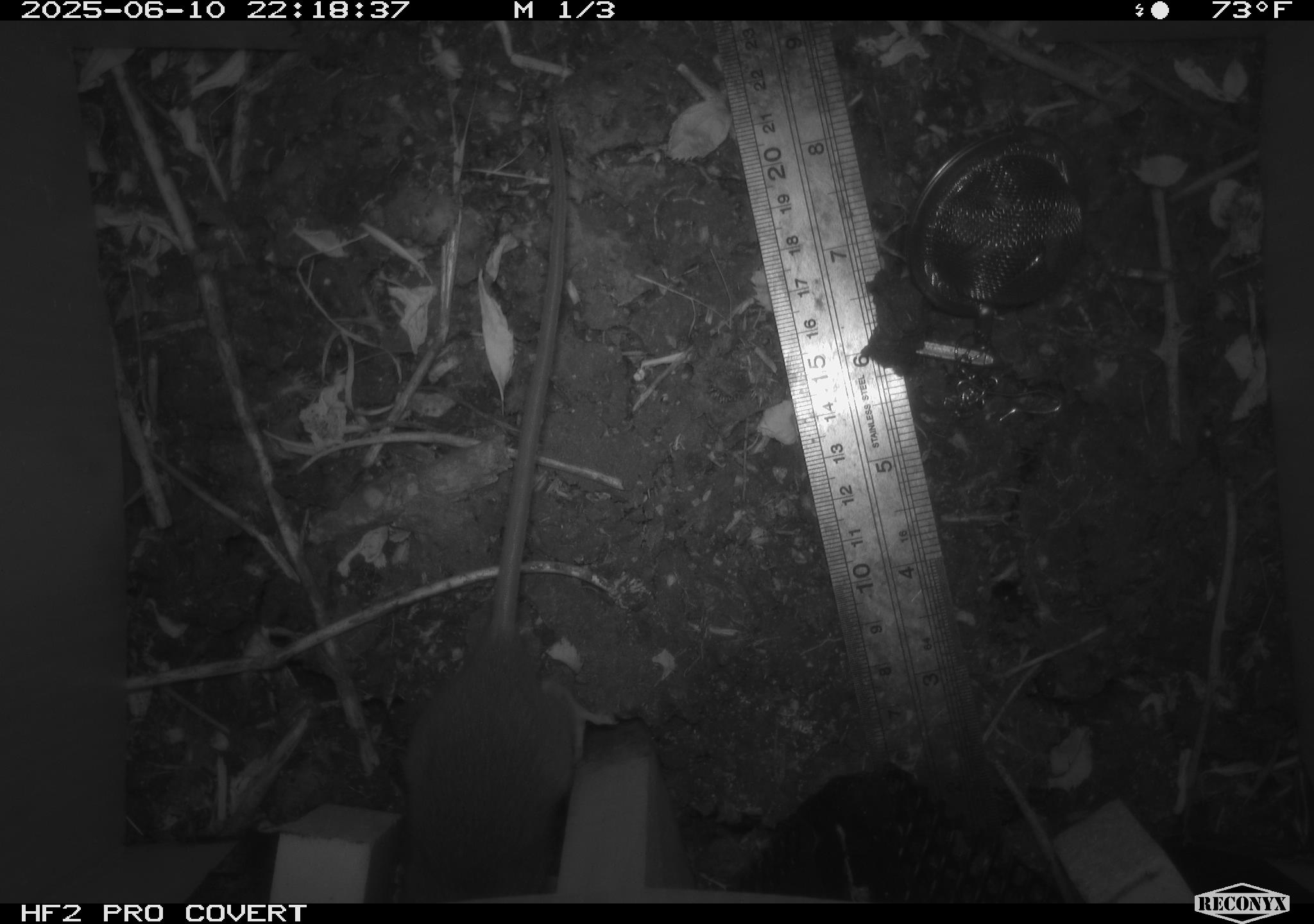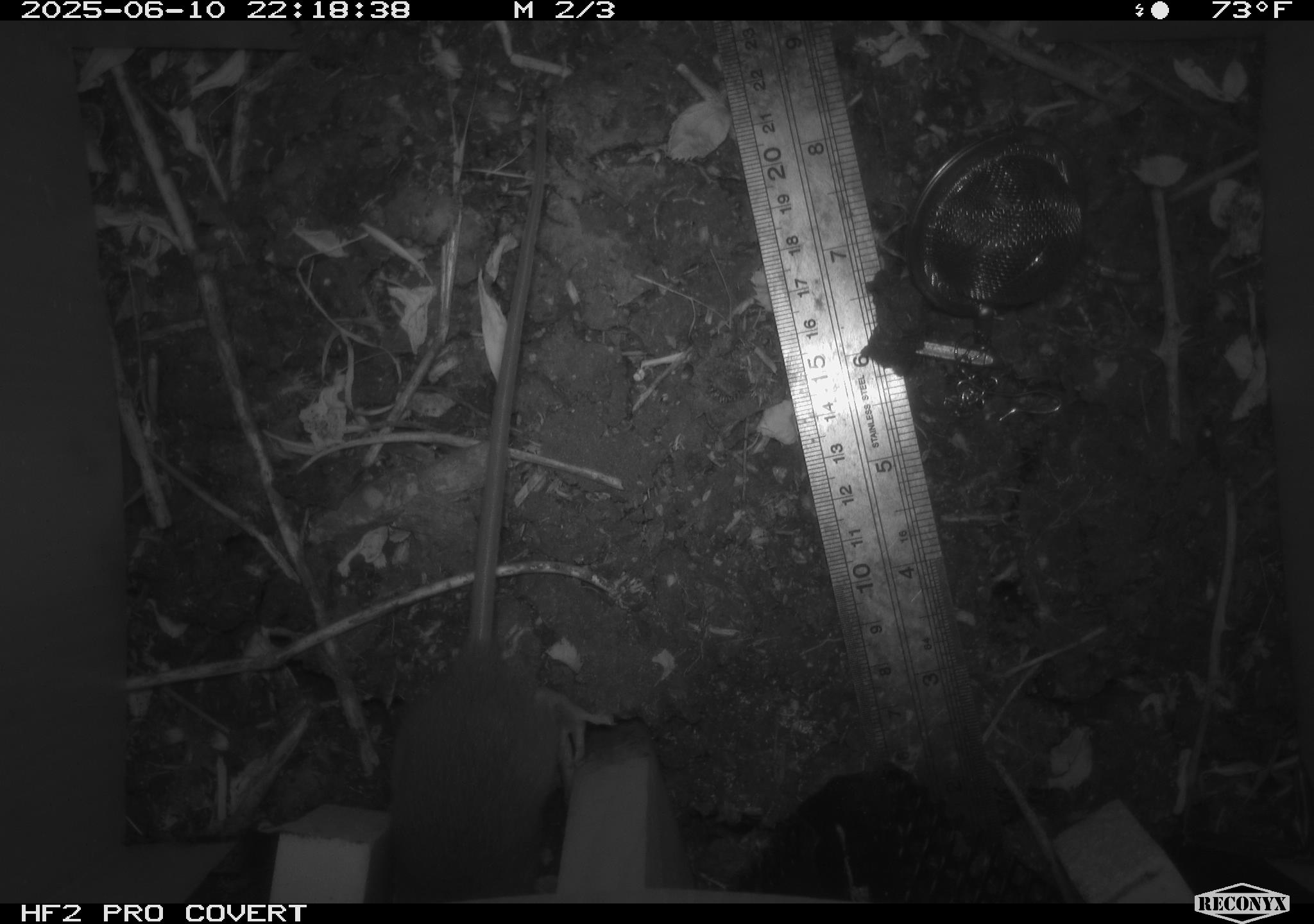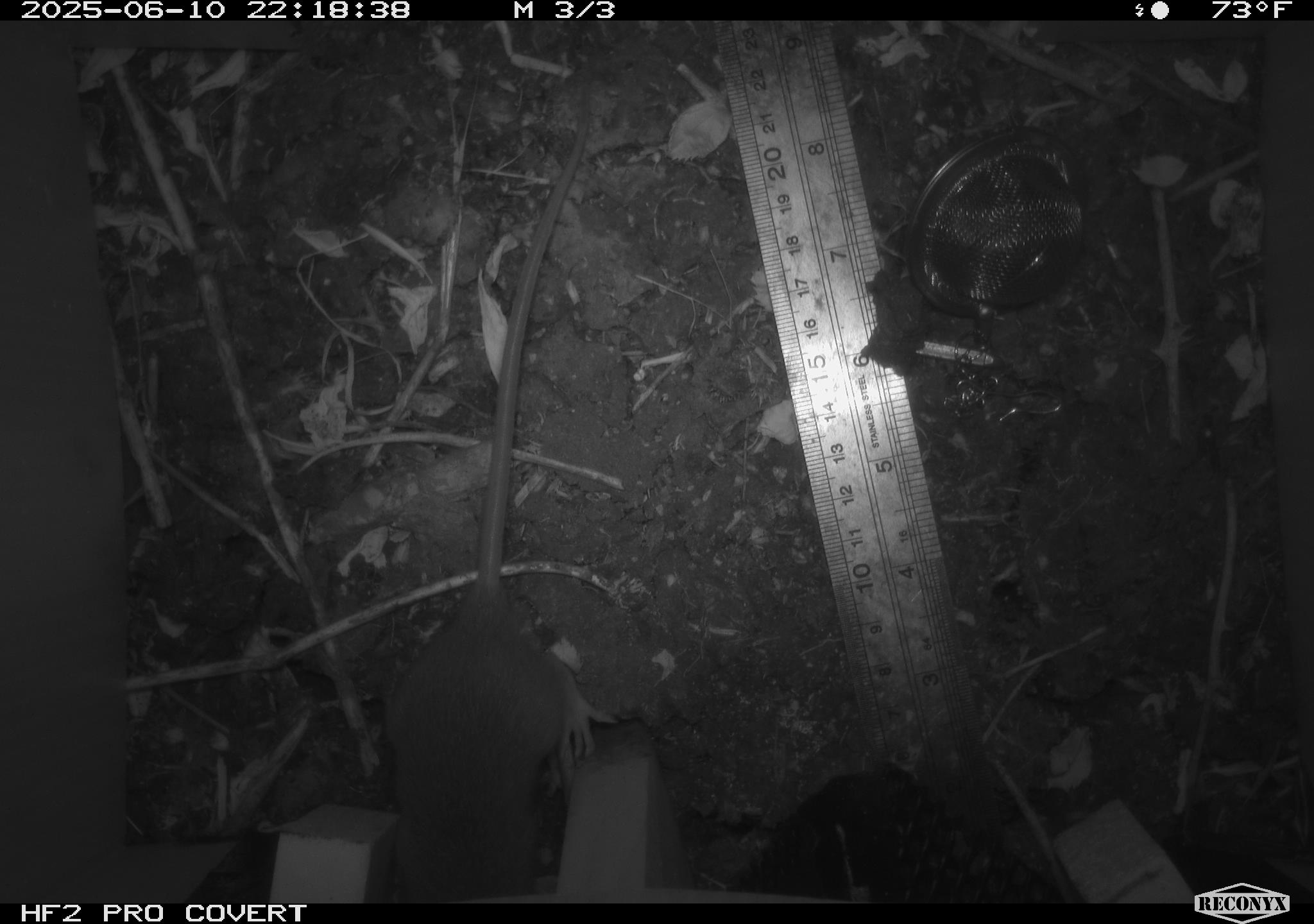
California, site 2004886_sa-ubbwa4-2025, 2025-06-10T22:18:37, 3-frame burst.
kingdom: Animalia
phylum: Chordata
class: Mammalia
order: Rodentia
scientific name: Rodentia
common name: rodent